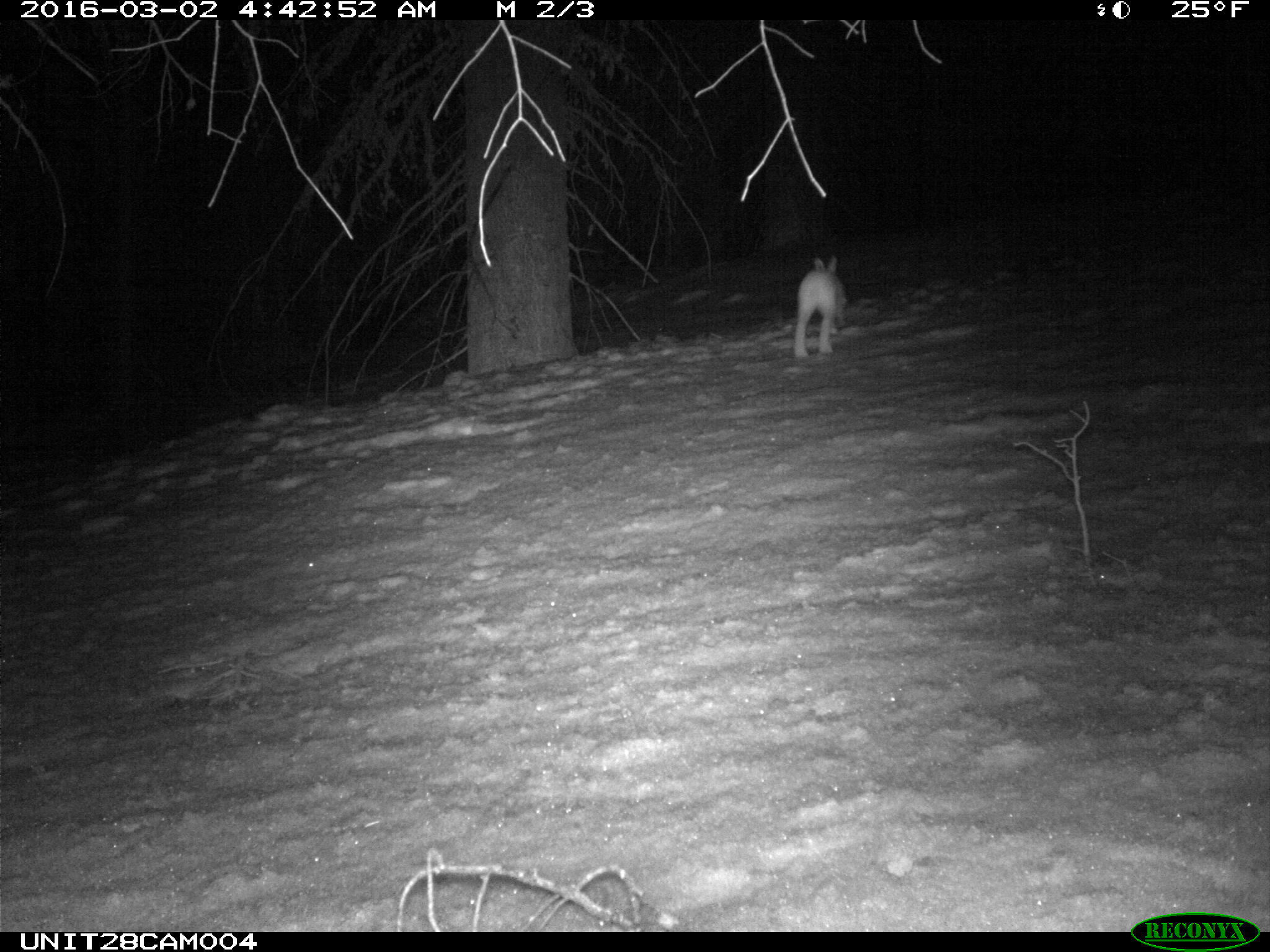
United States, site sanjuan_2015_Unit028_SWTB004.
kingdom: Animalia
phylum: Chordata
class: Mammalia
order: Lagomorpha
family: Leporidae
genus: Lepus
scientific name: Lepus americanus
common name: snowshoe hare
Lepus americanus (snowshoe hare).